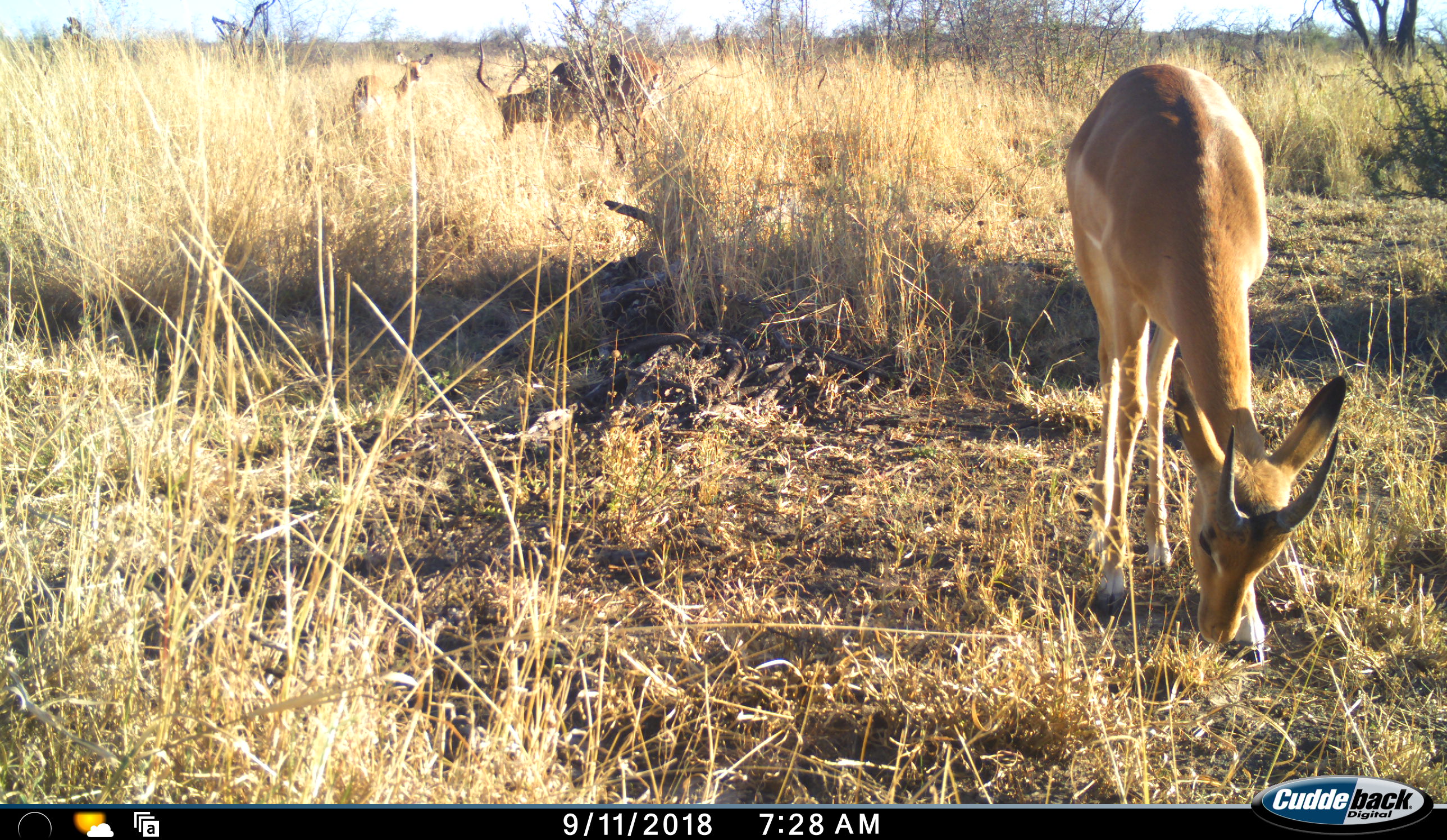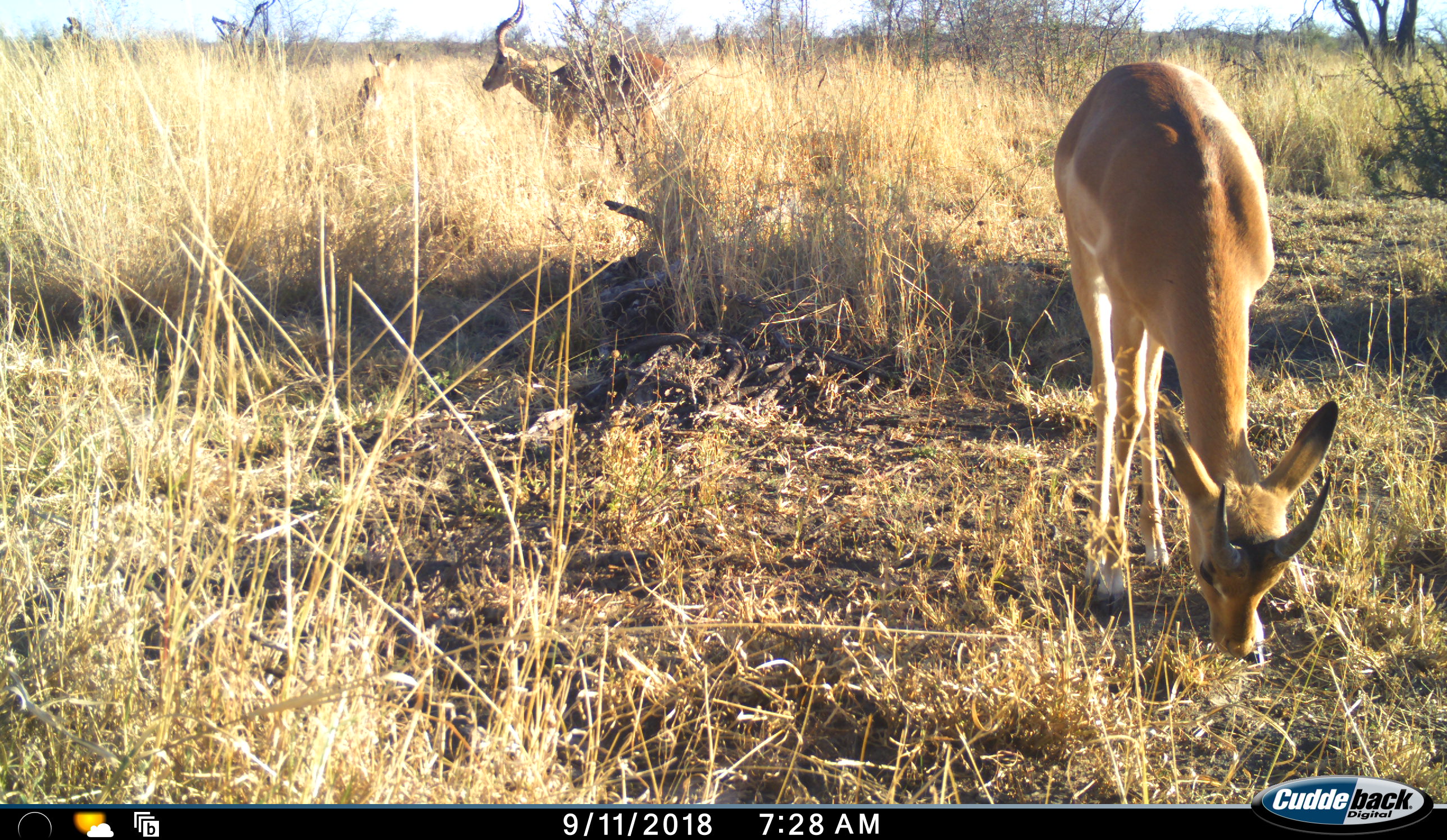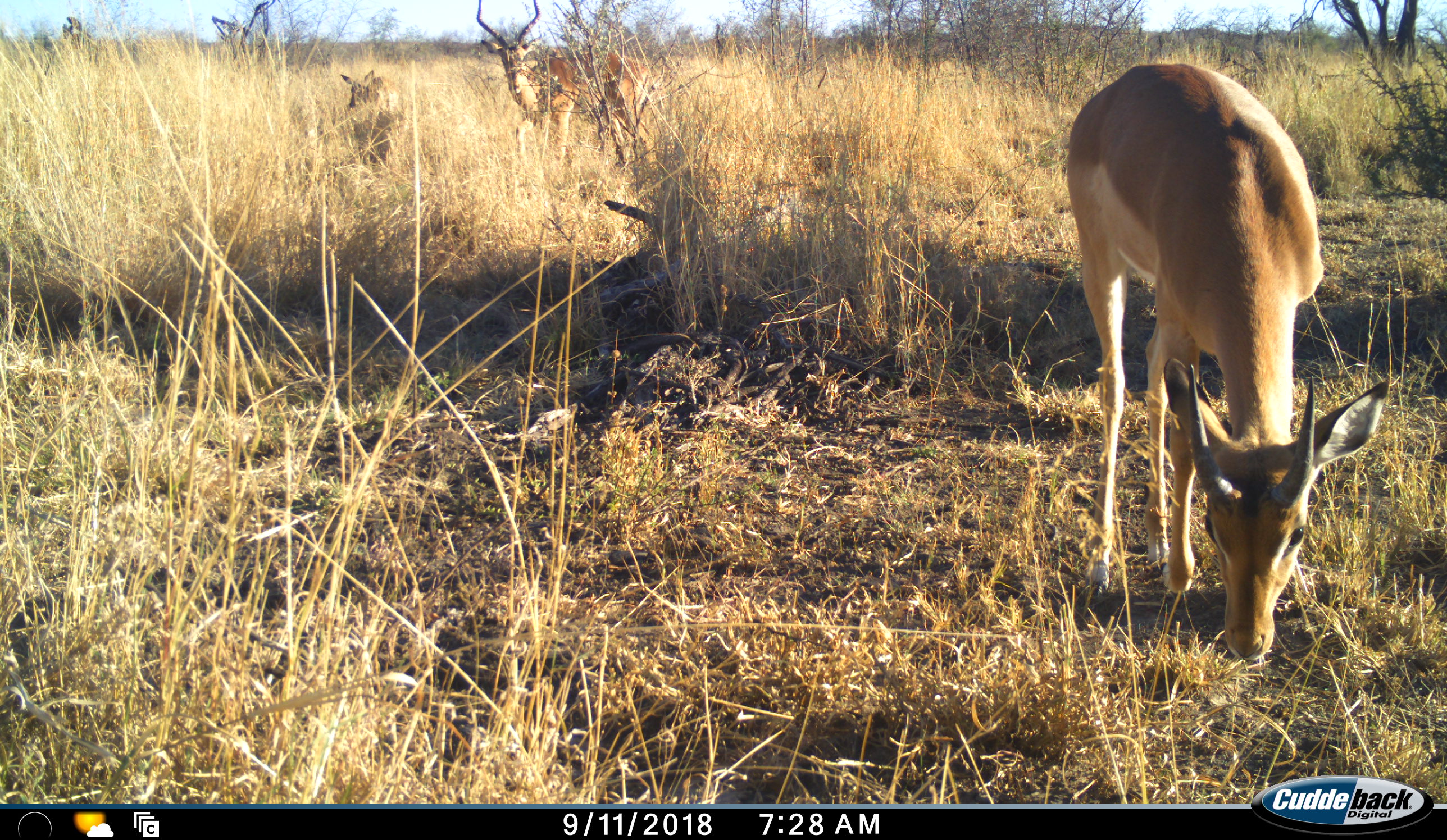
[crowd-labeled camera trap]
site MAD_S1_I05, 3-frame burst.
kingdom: Animalia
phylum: Chordata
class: Mammalia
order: Artiodactyla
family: Bovidae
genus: Aepyceros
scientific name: Aepyceros melampus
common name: impala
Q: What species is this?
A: Impala (Aepyceros melampus).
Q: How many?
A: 3.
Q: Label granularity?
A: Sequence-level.